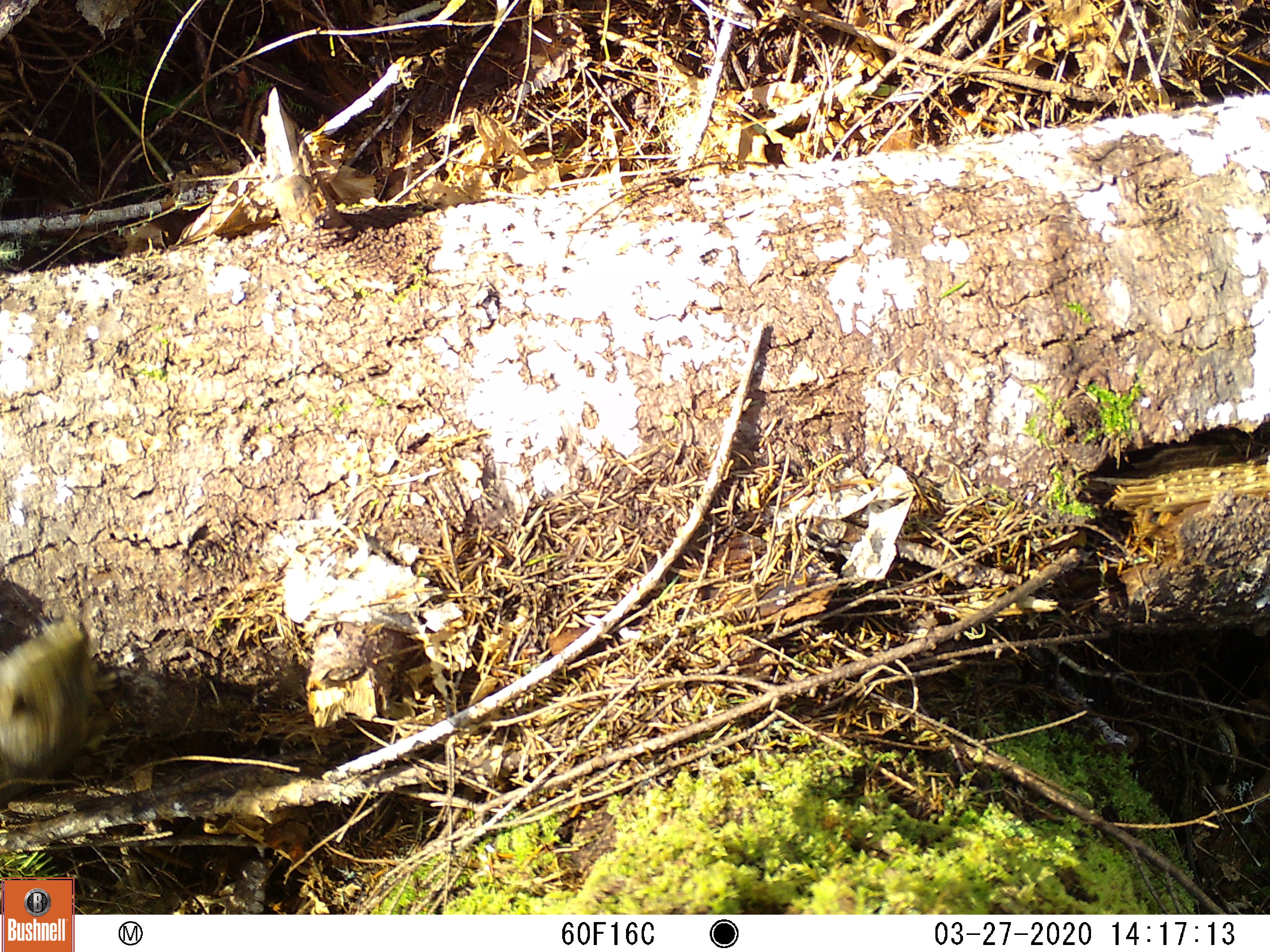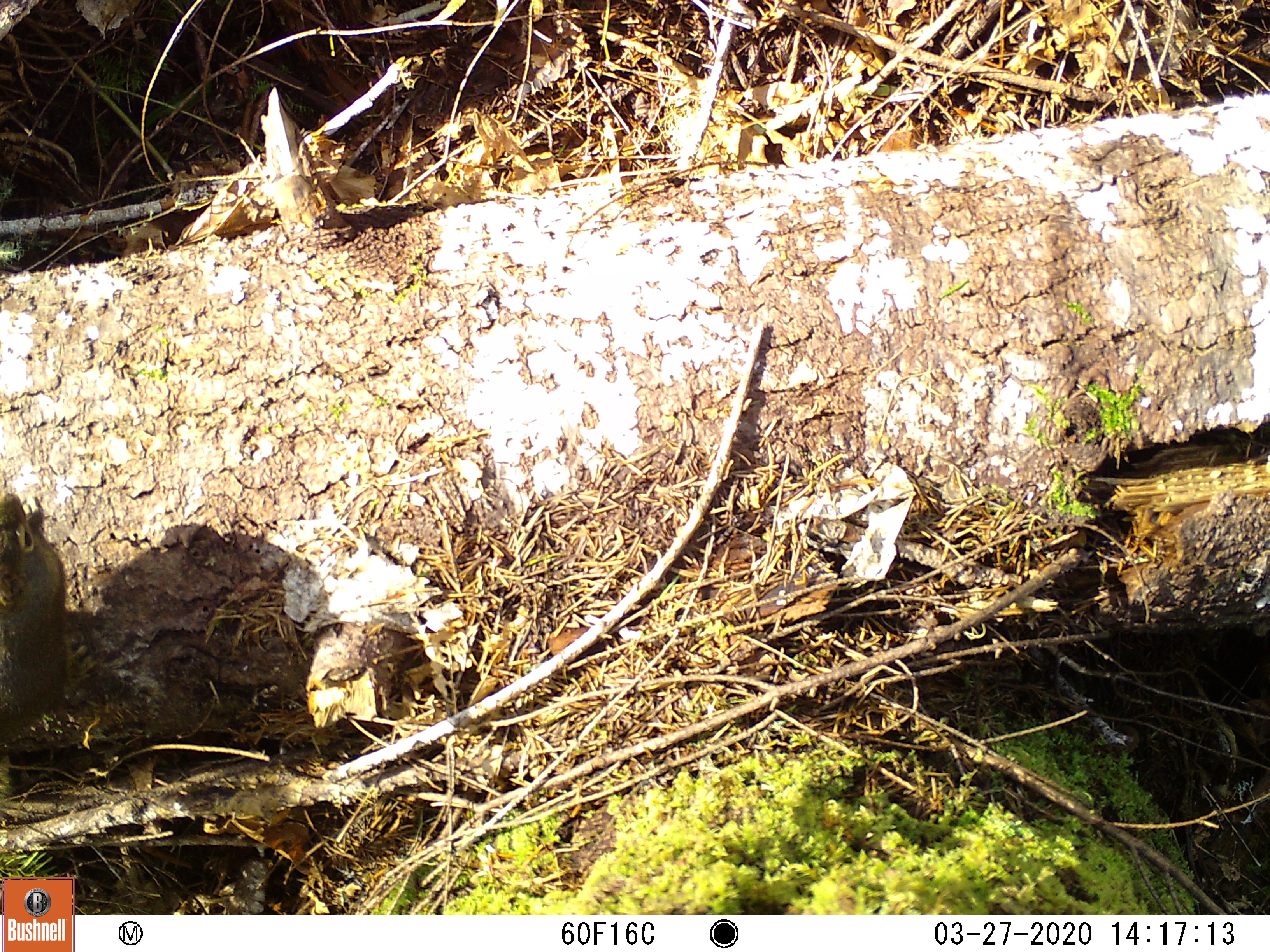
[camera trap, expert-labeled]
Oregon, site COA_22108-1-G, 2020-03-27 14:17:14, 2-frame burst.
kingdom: Animalia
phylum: Chordata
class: Mammalia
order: Rodentia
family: Sciuridae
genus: Tamiasciurus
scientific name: Tamiasciurus douglasii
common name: douglas squirrel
Douglas squirrel (Tamiasciurus douglasii).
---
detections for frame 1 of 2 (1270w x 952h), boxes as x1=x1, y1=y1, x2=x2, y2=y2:
douglas squirrel: x1=0, y1=562, x2=130, y2=843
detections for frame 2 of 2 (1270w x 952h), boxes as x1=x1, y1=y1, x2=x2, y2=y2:
douglas squirrel: x1=0, y1=460, x2=98, y2=808